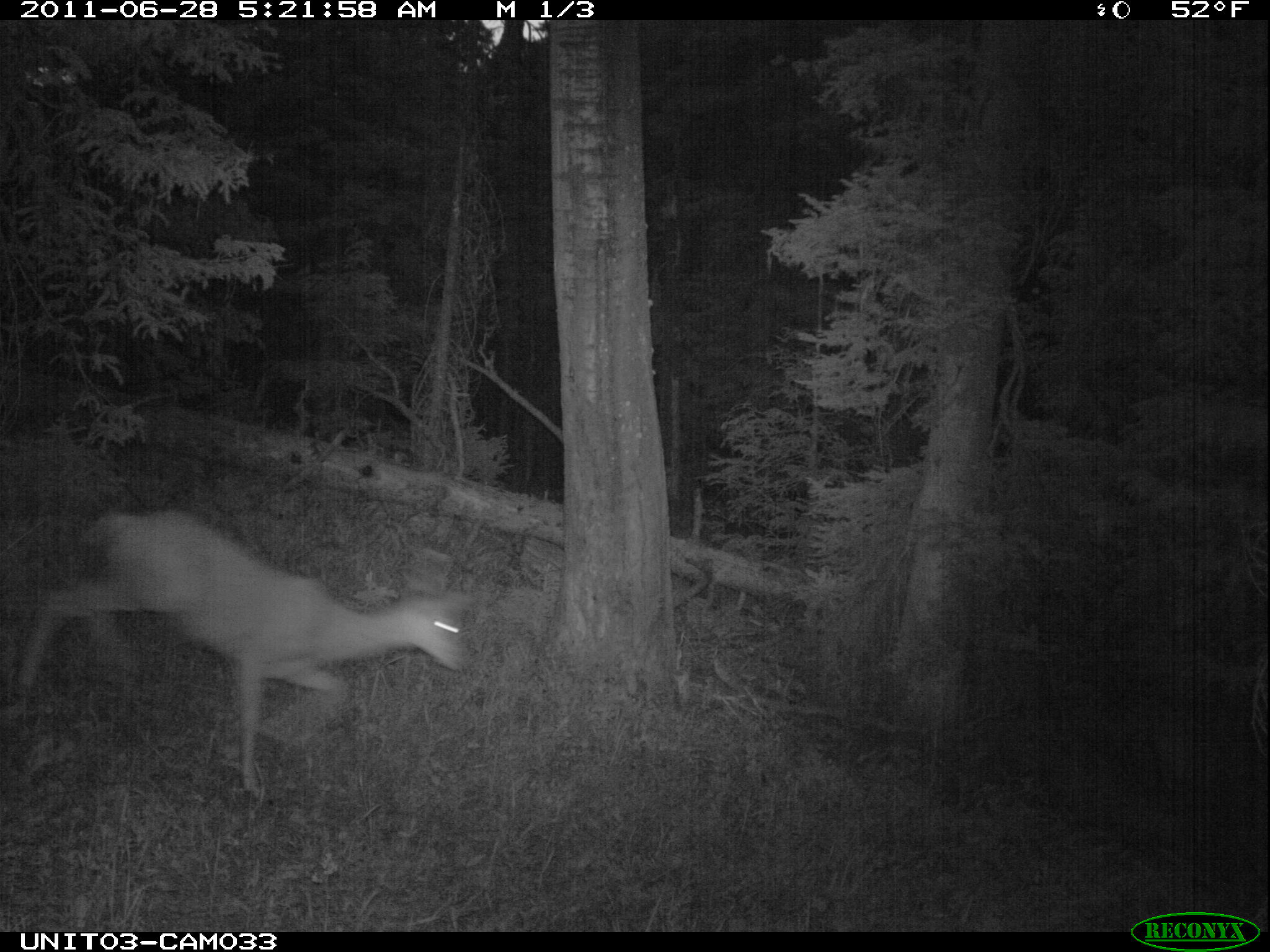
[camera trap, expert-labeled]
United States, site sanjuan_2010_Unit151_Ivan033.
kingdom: Animalia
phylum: Chordata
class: Mammalia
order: Artiodactyla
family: Cervidae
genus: Odocoileus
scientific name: Odocoileus hemionus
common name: mule deer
Odocoileus hemionus (mule deer).